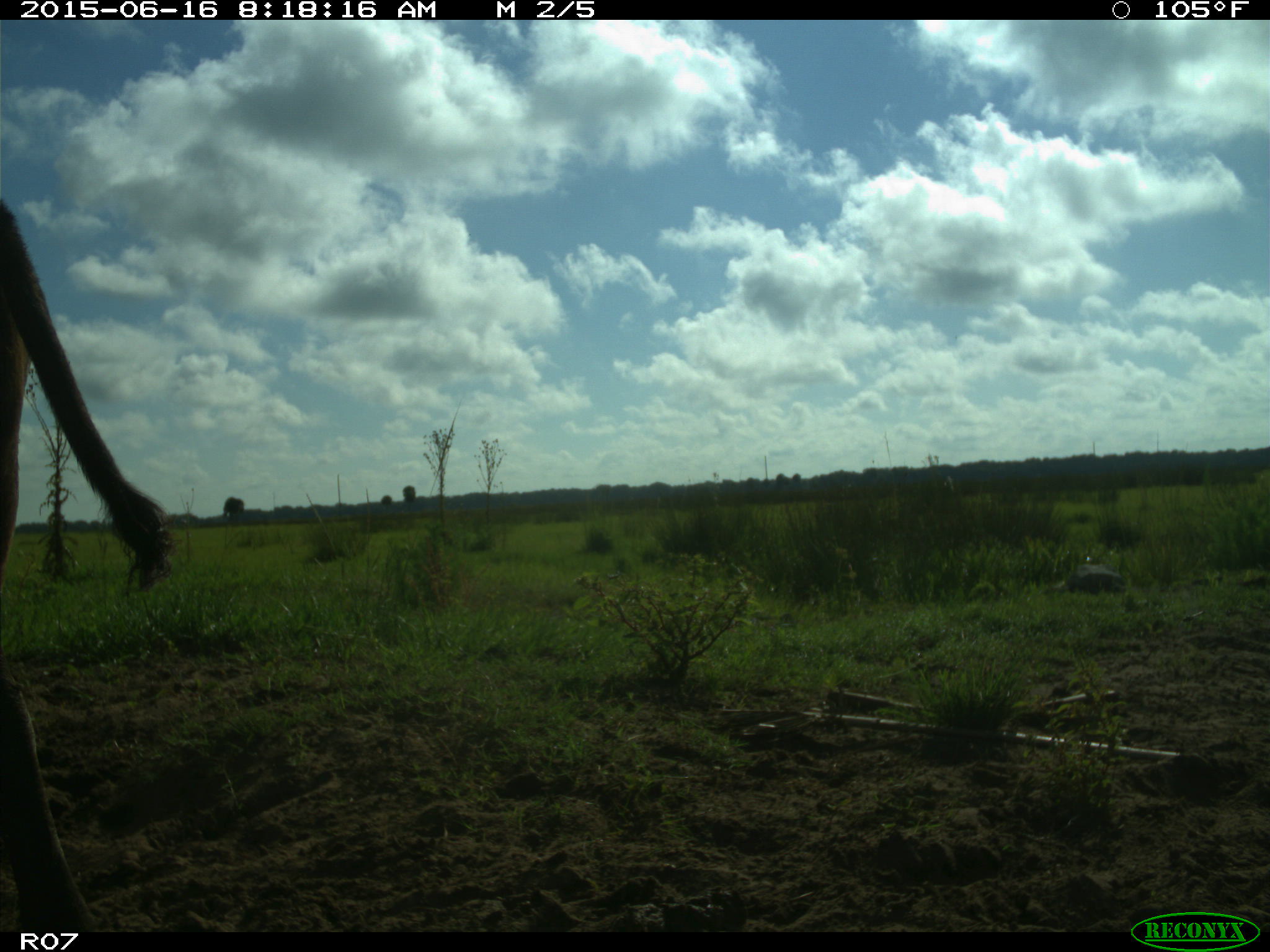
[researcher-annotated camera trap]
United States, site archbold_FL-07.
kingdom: Animalia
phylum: Chordata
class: Mammalia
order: Artiodactyla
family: Bovidae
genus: Bos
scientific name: Bos taurus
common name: domestic cow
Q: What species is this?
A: Bos taurus (domestic cow).